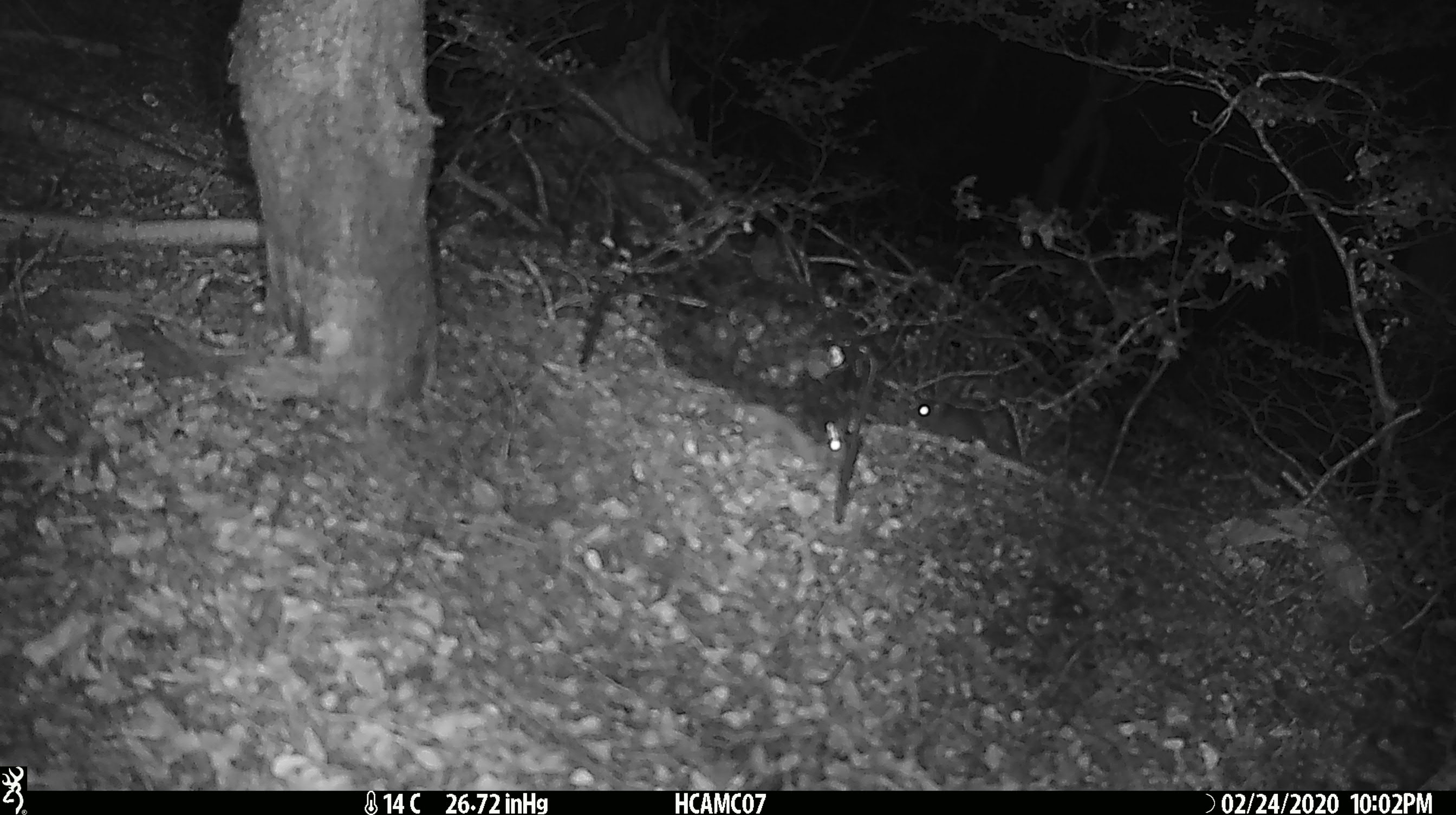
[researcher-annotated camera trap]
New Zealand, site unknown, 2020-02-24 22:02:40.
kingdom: Animalia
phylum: Chordata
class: Mammalia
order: Rodentia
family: Muridae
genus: Mus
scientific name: Mus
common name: mouse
Mouse (Mus).